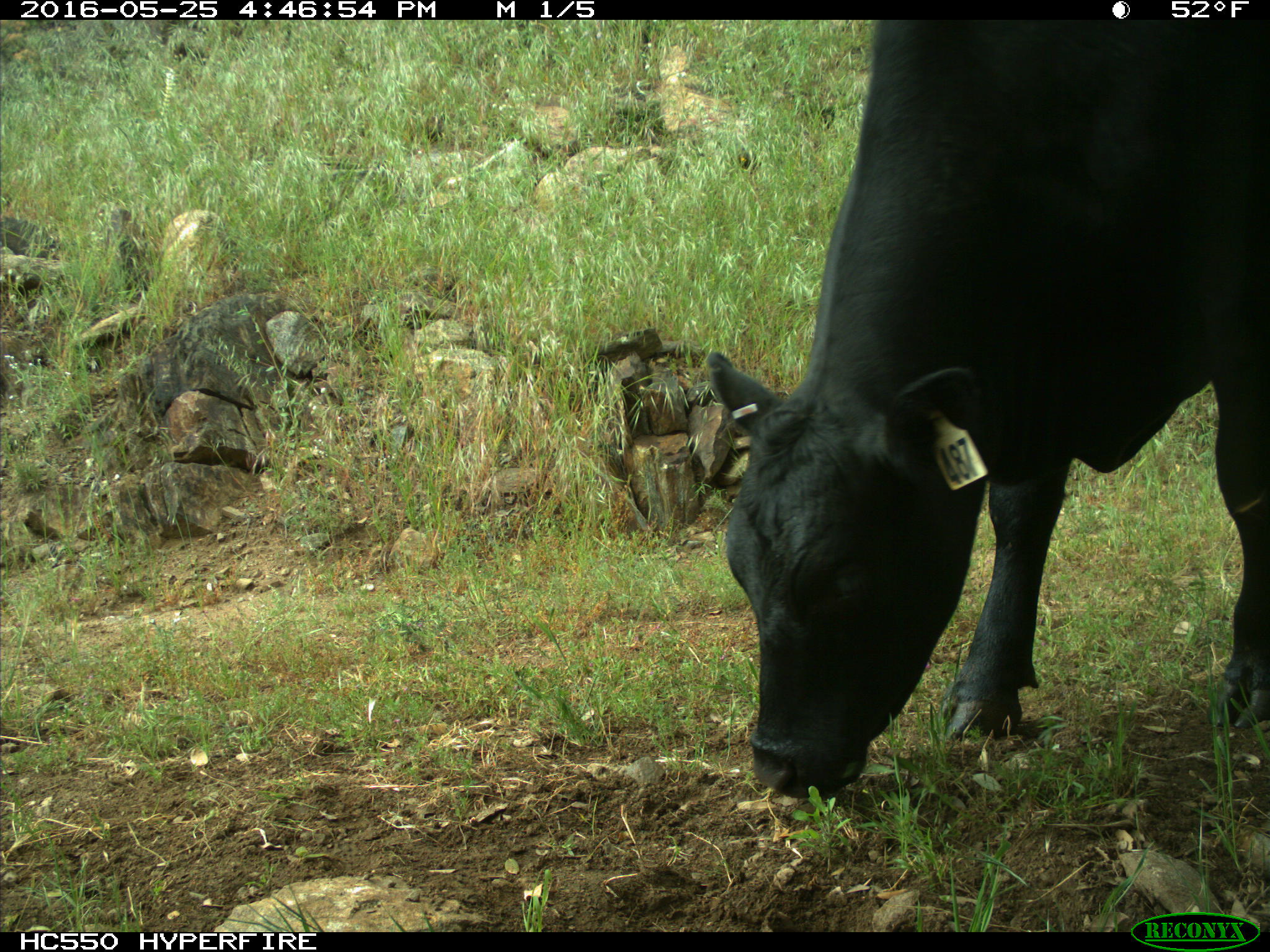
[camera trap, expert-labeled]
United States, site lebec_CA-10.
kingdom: Animalia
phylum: Chordata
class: Mammalia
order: Artiodactyla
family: Bovidae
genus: Bos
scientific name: Bos taurus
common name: domestic cow